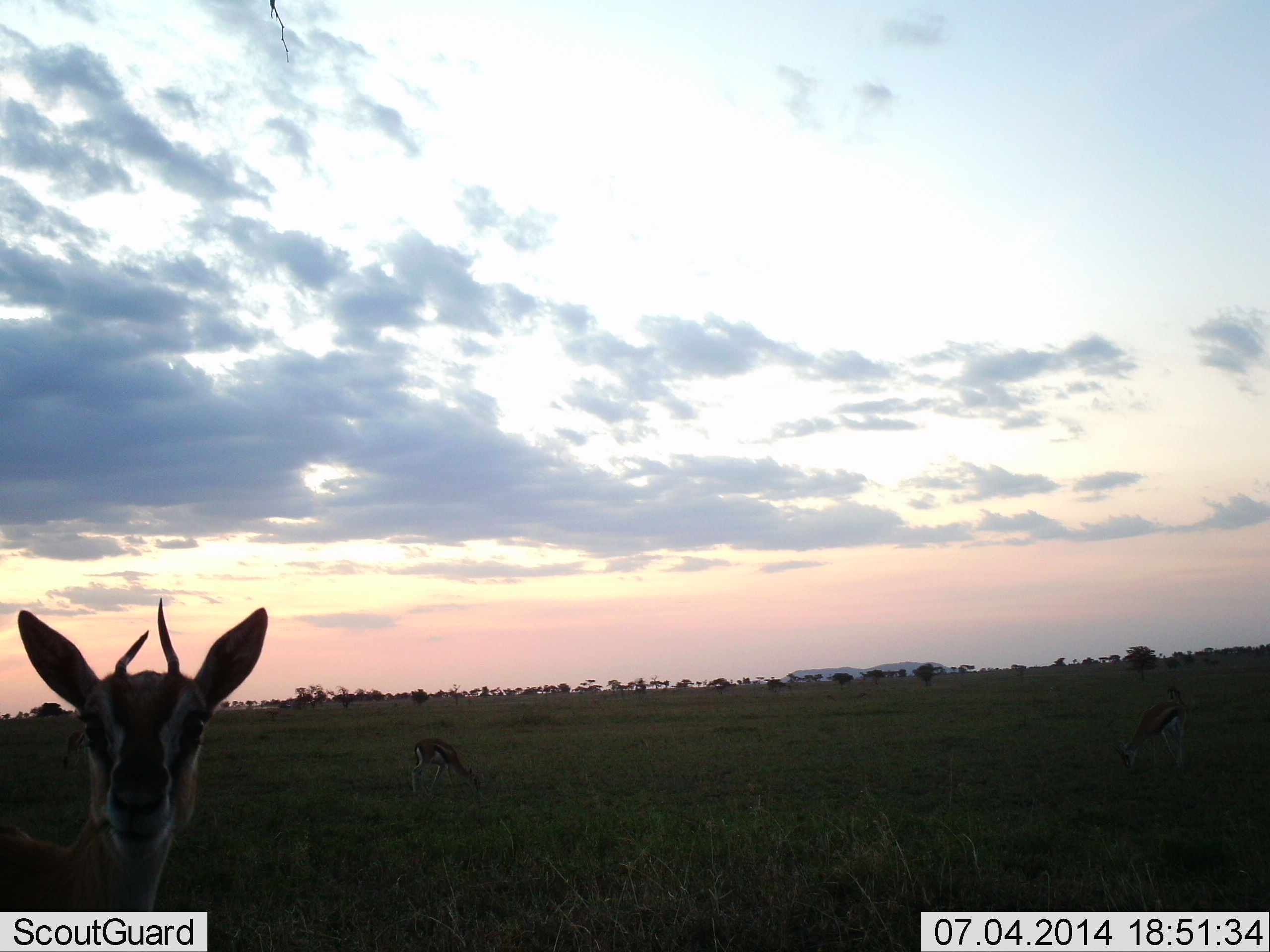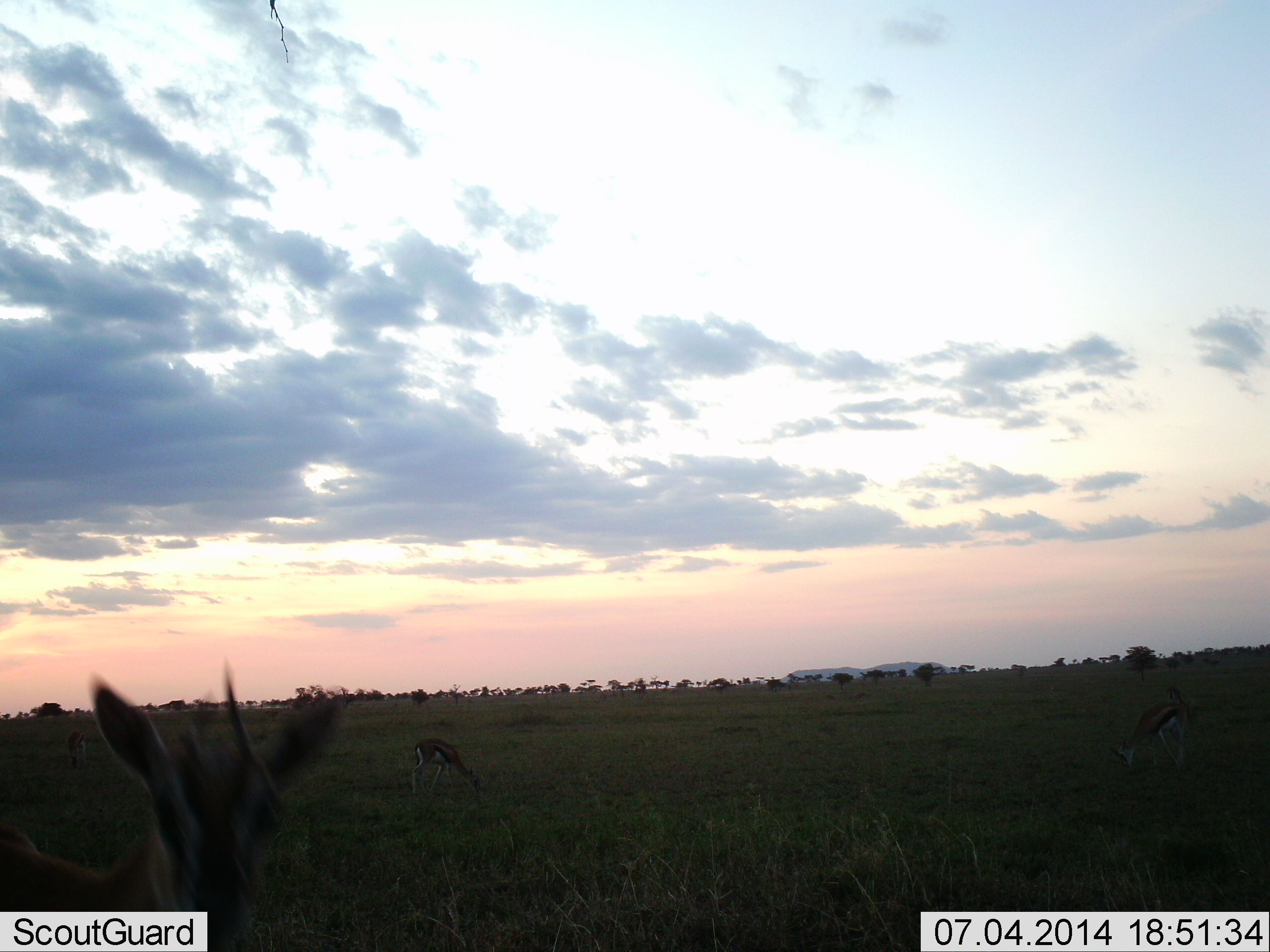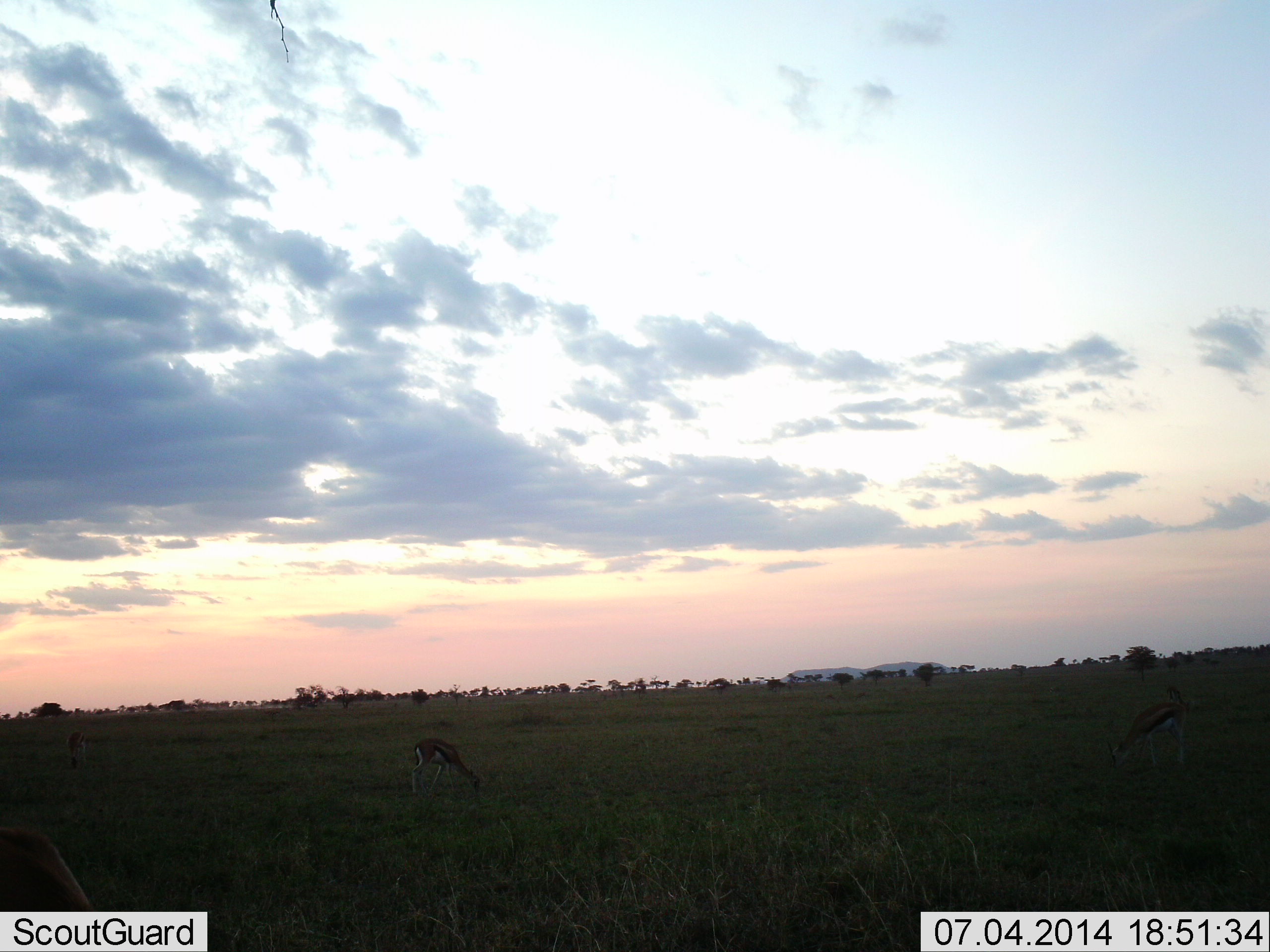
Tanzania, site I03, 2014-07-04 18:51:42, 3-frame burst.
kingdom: Animalia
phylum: Chordata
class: Mammalia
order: Artiodactyla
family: Bovidae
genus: Eudorcas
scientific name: Eudorcas thomsonii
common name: thomson's gazelle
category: gazellethomsons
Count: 3.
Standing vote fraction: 90%.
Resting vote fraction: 0%.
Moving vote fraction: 0%.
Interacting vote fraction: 0%.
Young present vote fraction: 10%.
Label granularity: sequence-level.